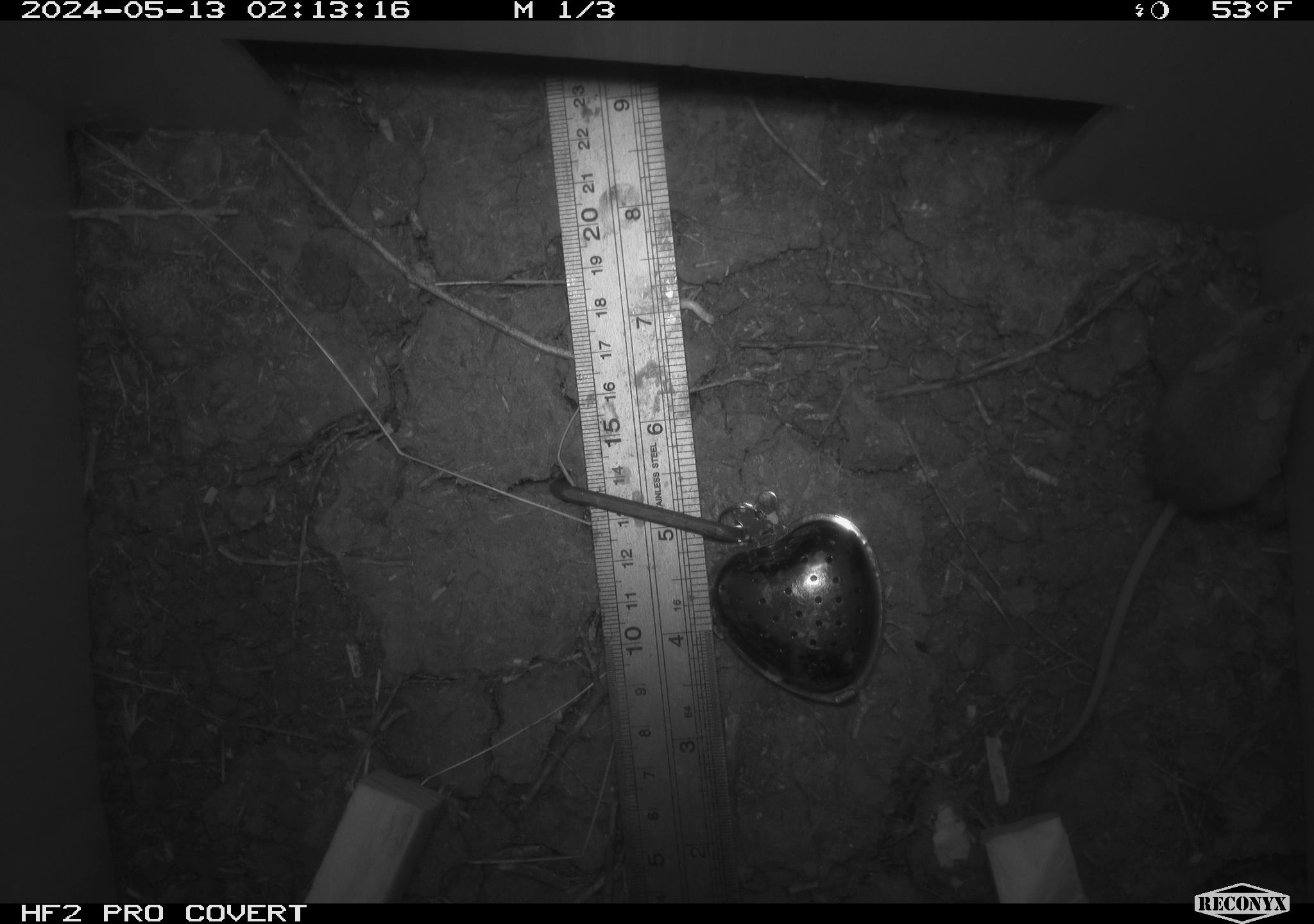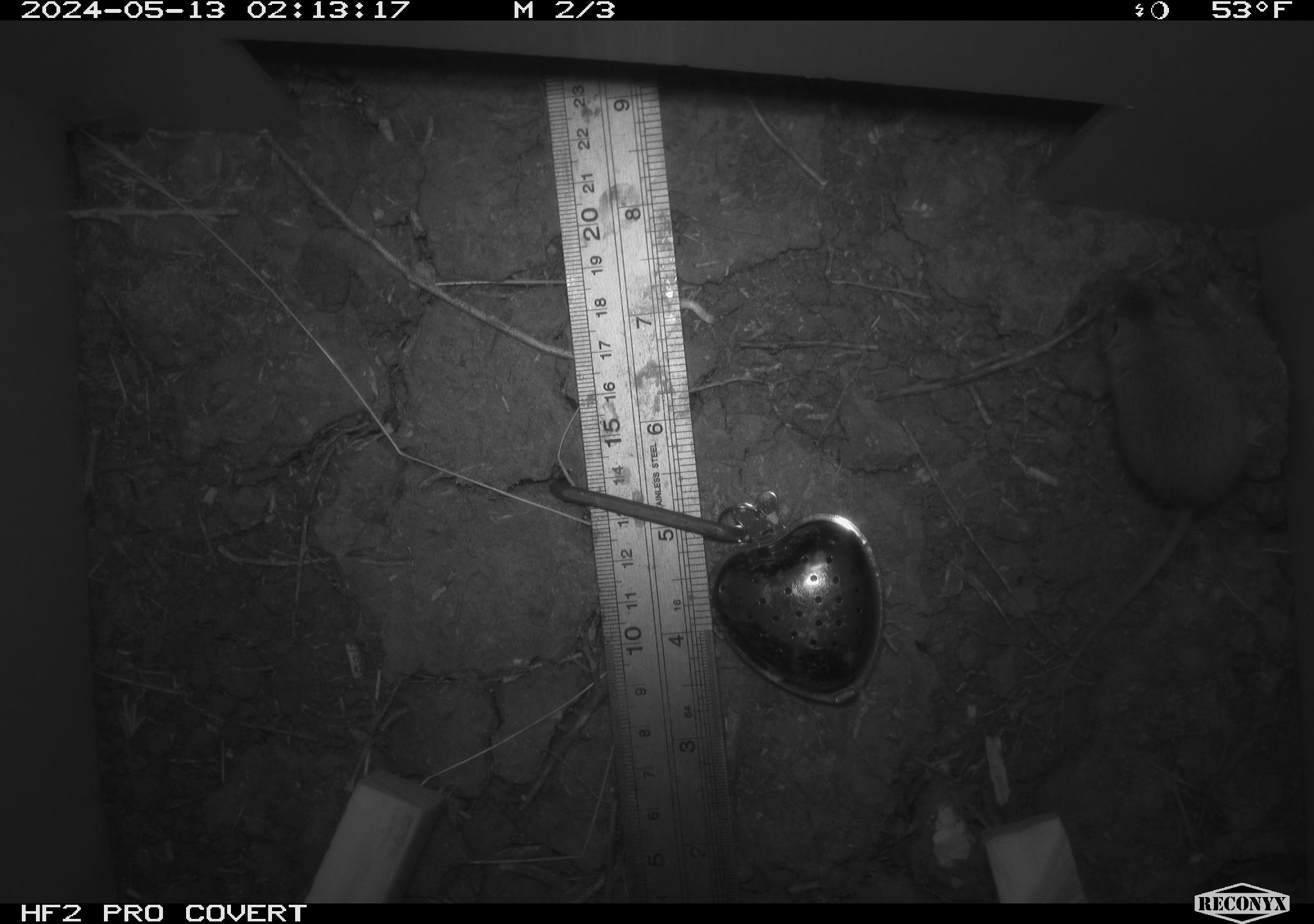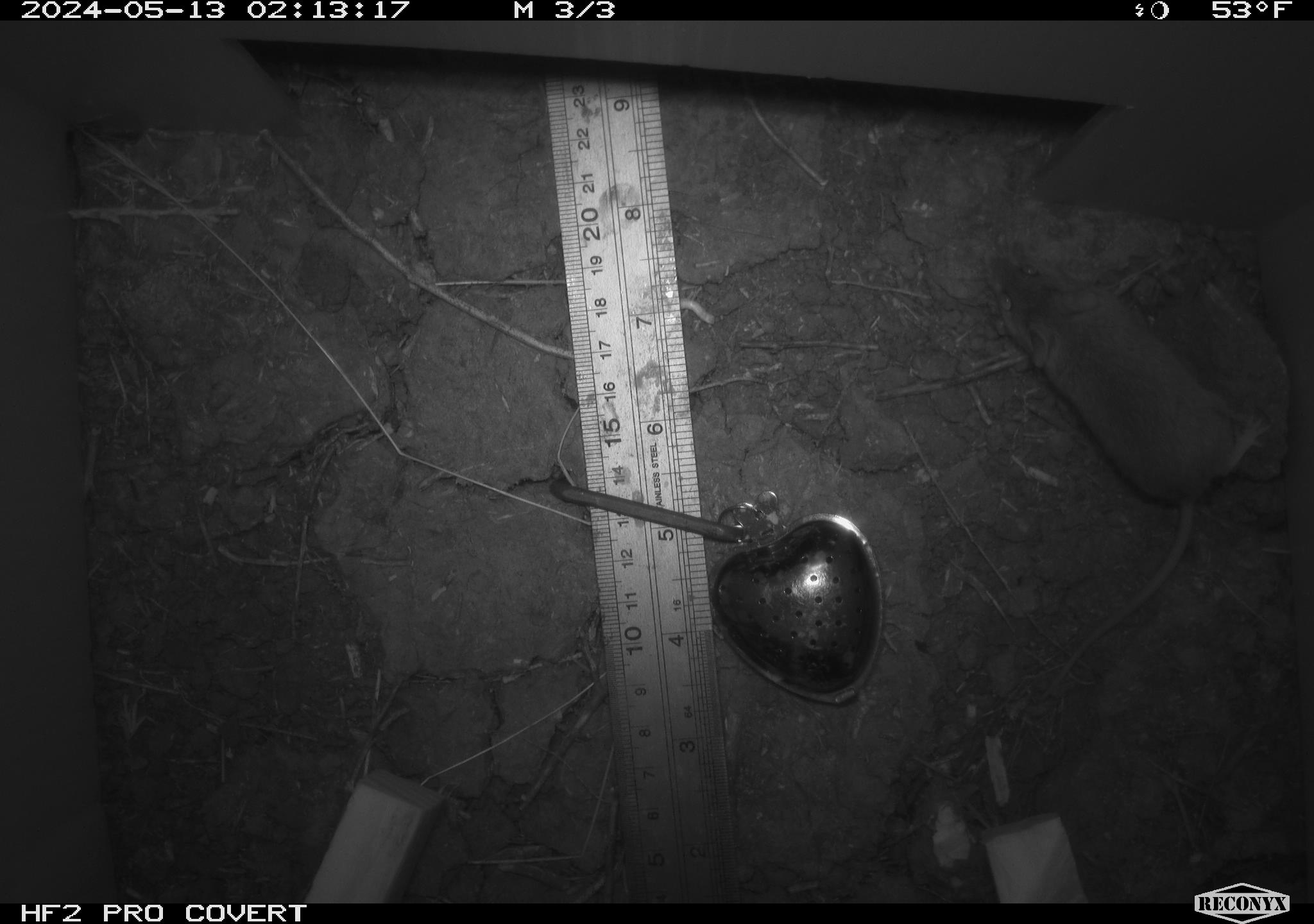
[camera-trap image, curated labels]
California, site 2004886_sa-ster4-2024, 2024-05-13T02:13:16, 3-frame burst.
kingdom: Animalia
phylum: Chordata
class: Mammalia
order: Rodentia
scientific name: Rodentia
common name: mouse species